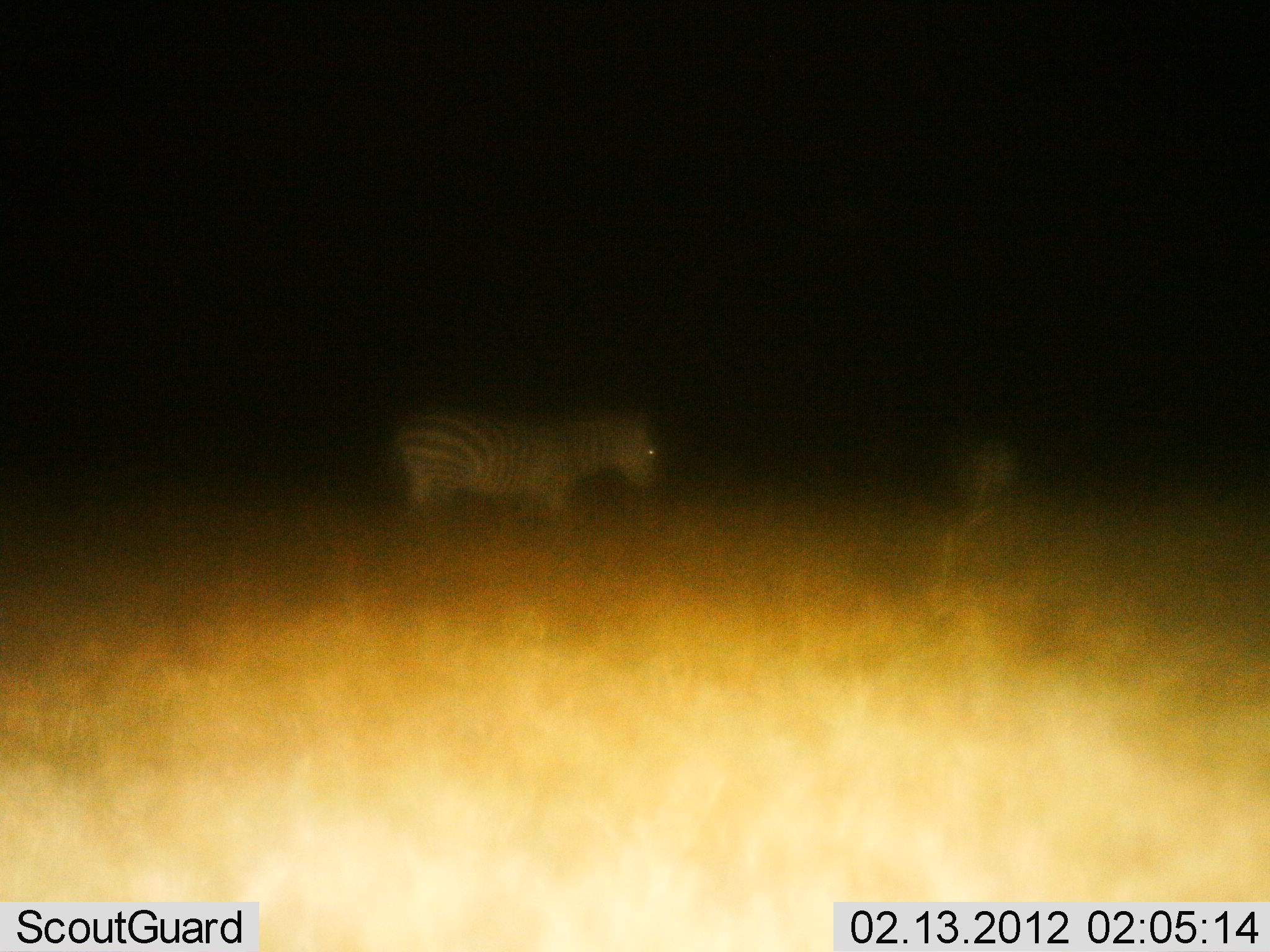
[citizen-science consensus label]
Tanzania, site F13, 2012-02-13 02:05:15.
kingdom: Animalia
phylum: Chordata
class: Mammalia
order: Perissodactyla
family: Equidae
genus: Equus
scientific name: Equus quagga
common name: plains zebra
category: zebra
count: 1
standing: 42%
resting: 0%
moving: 67%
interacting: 0%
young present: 0%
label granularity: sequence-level